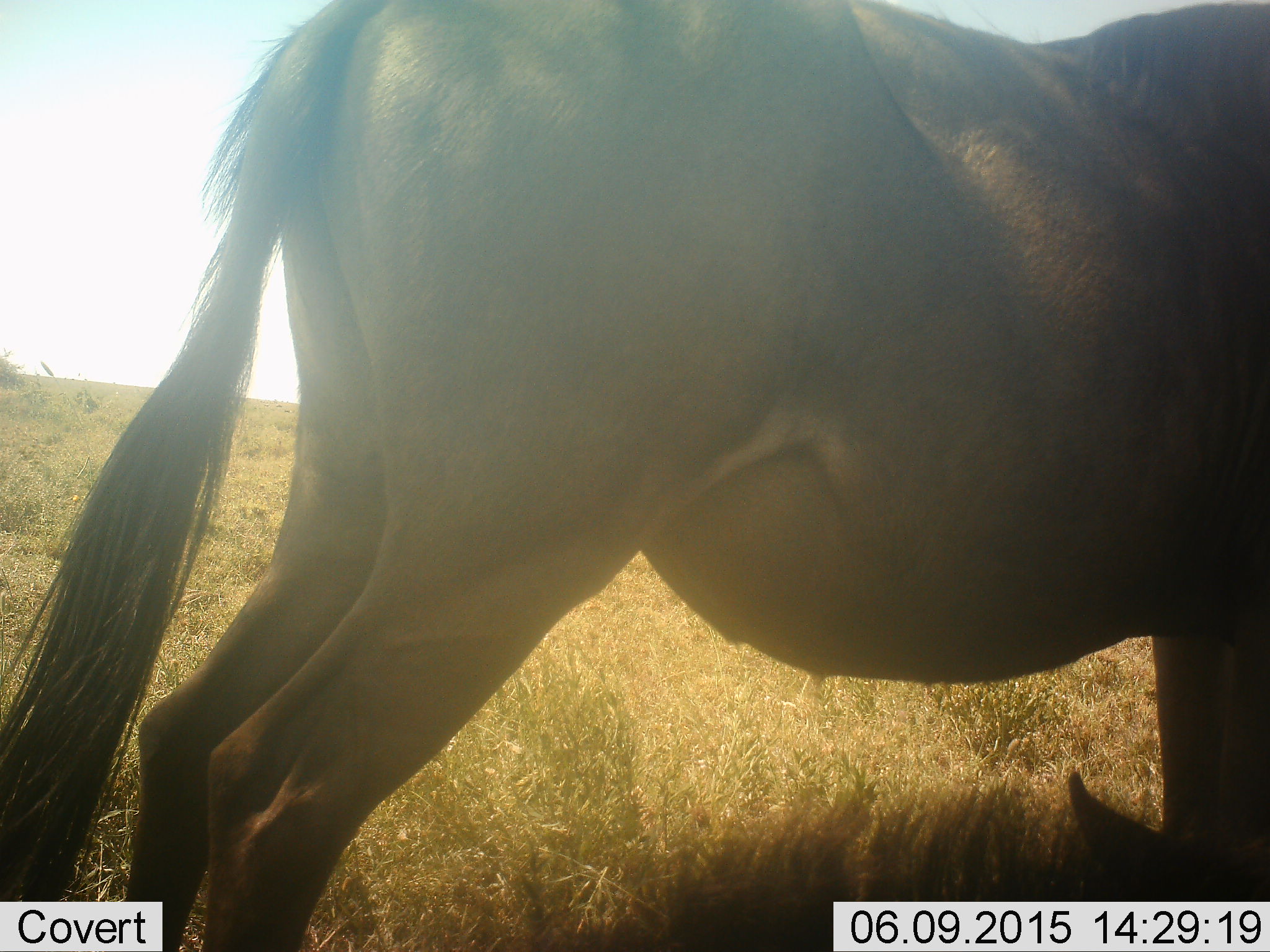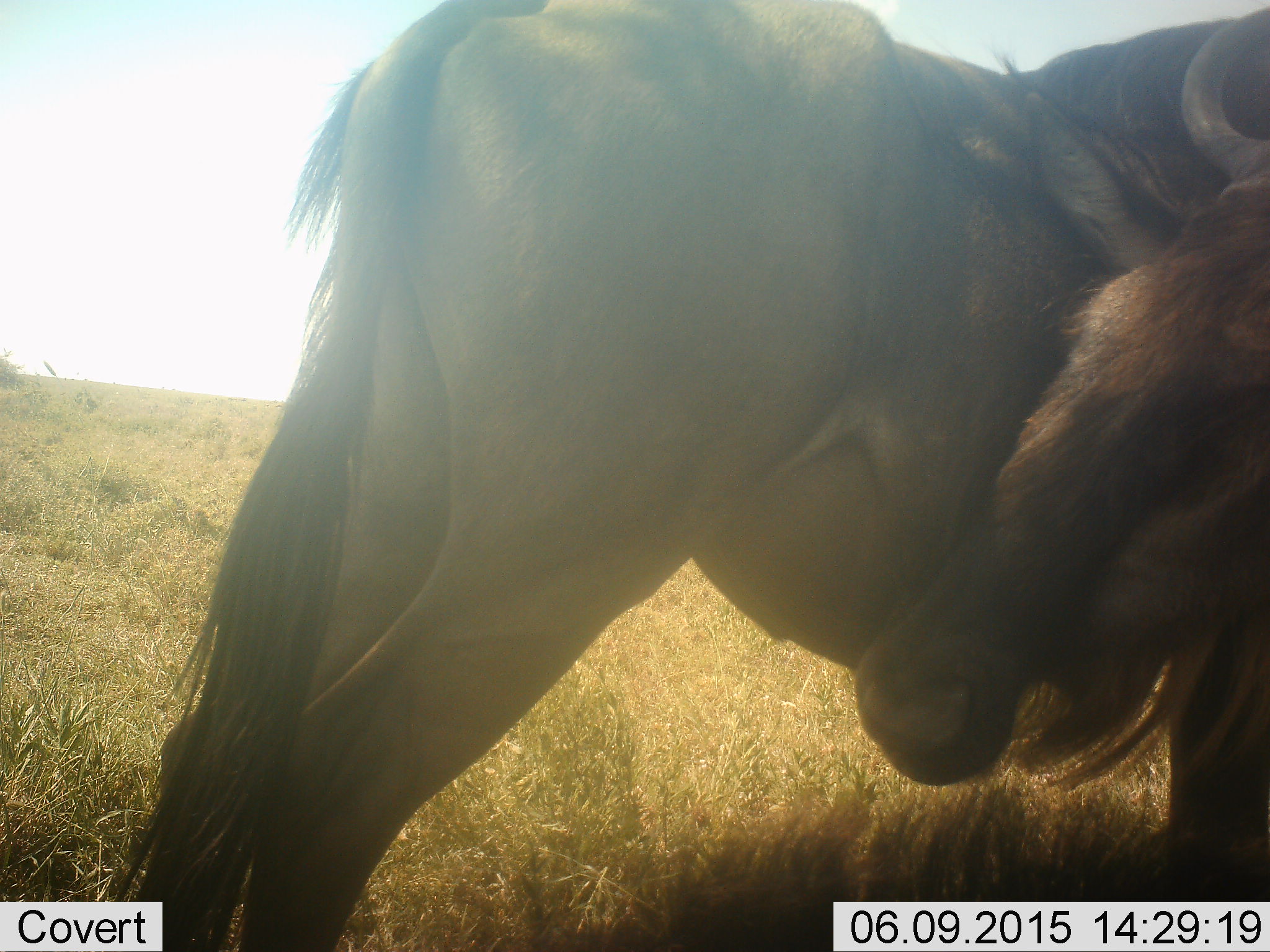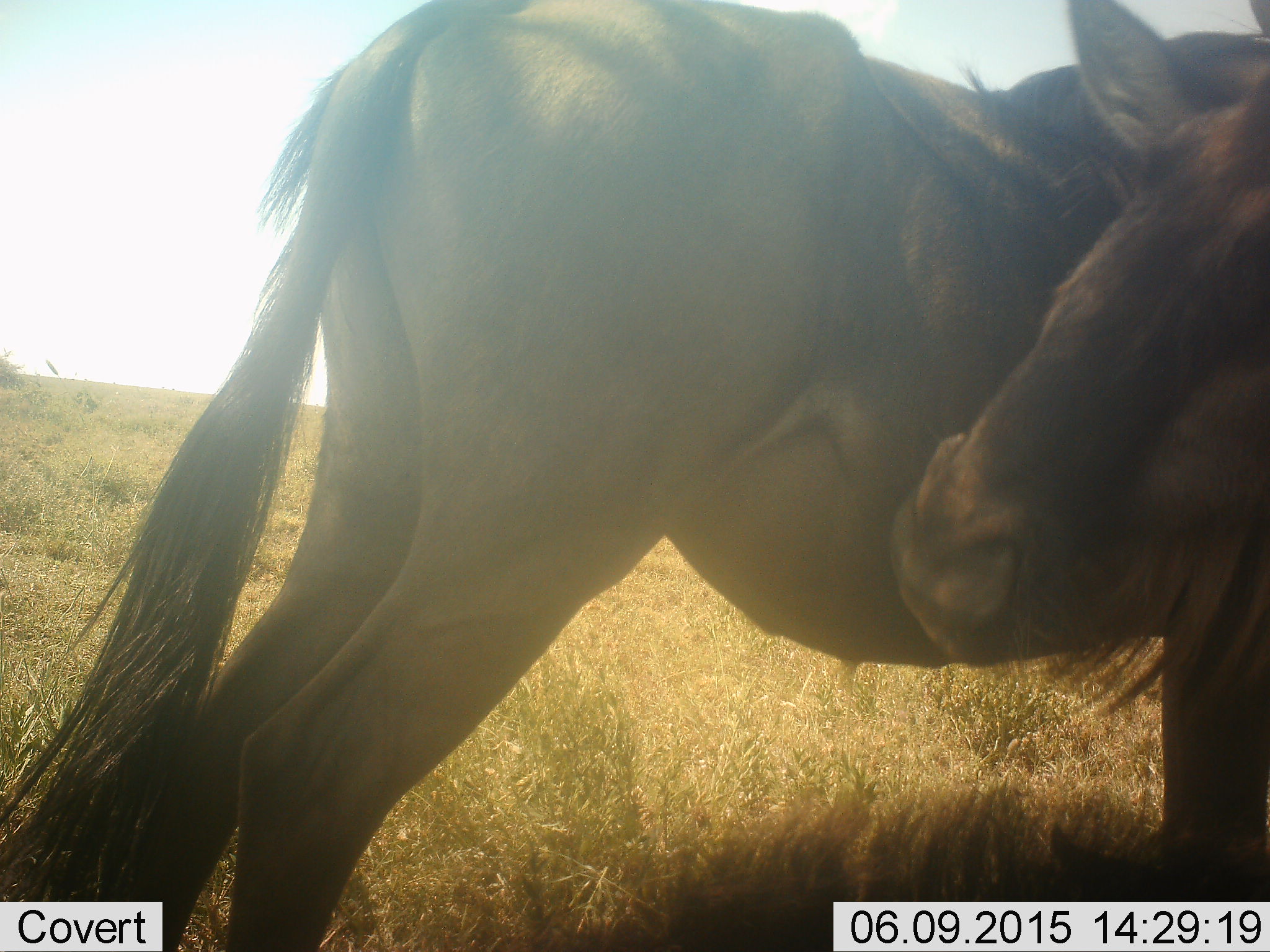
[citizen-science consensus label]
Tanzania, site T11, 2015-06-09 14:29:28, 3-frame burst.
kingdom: Animalia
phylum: Chordata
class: Mammalia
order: Artiodactyla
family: Bovidae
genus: Connochaetes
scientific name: Connochaetes taurinus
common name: blue wildebeest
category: wildebeest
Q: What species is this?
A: Wildebeest (blue wildebeest) (Connochaetes taurinus).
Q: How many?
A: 1.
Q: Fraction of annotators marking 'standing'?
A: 80%.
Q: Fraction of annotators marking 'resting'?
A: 20%.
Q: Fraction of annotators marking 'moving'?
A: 0%.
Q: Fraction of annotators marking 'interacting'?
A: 20%.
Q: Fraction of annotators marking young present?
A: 0%.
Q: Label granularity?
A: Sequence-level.